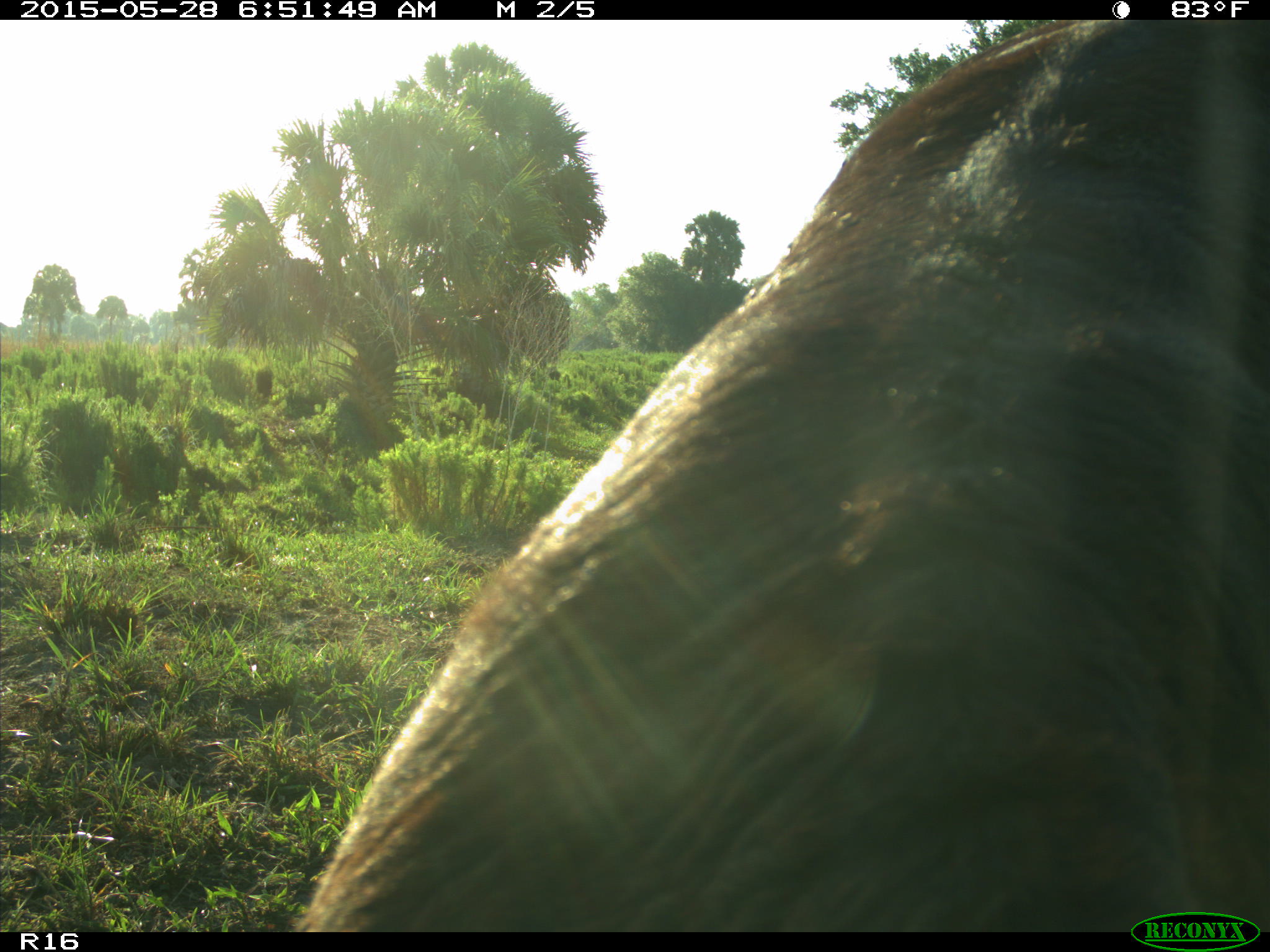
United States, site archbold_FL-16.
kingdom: Animalia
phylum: Chordata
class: Mammalia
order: Artiodactyla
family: Bovidae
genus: Bos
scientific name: Bos taurus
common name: domestic cow